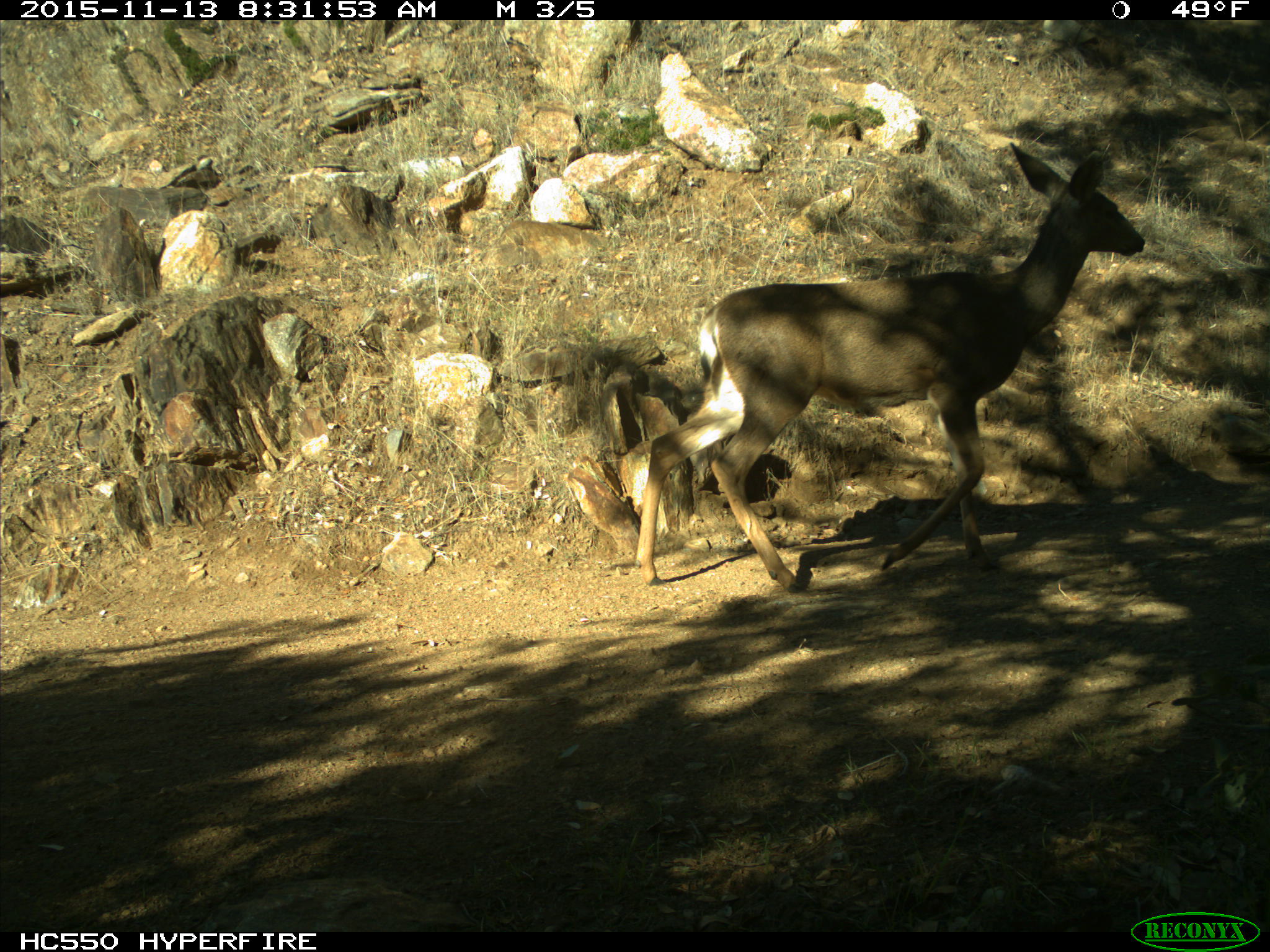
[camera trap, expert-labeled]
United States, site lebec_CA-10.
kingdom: Animalia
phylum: Chordata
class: Mammalia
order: Artiodactyla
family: Cervidae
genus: Odocoileus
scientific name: Odocoileus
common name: deer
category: unidentified deer